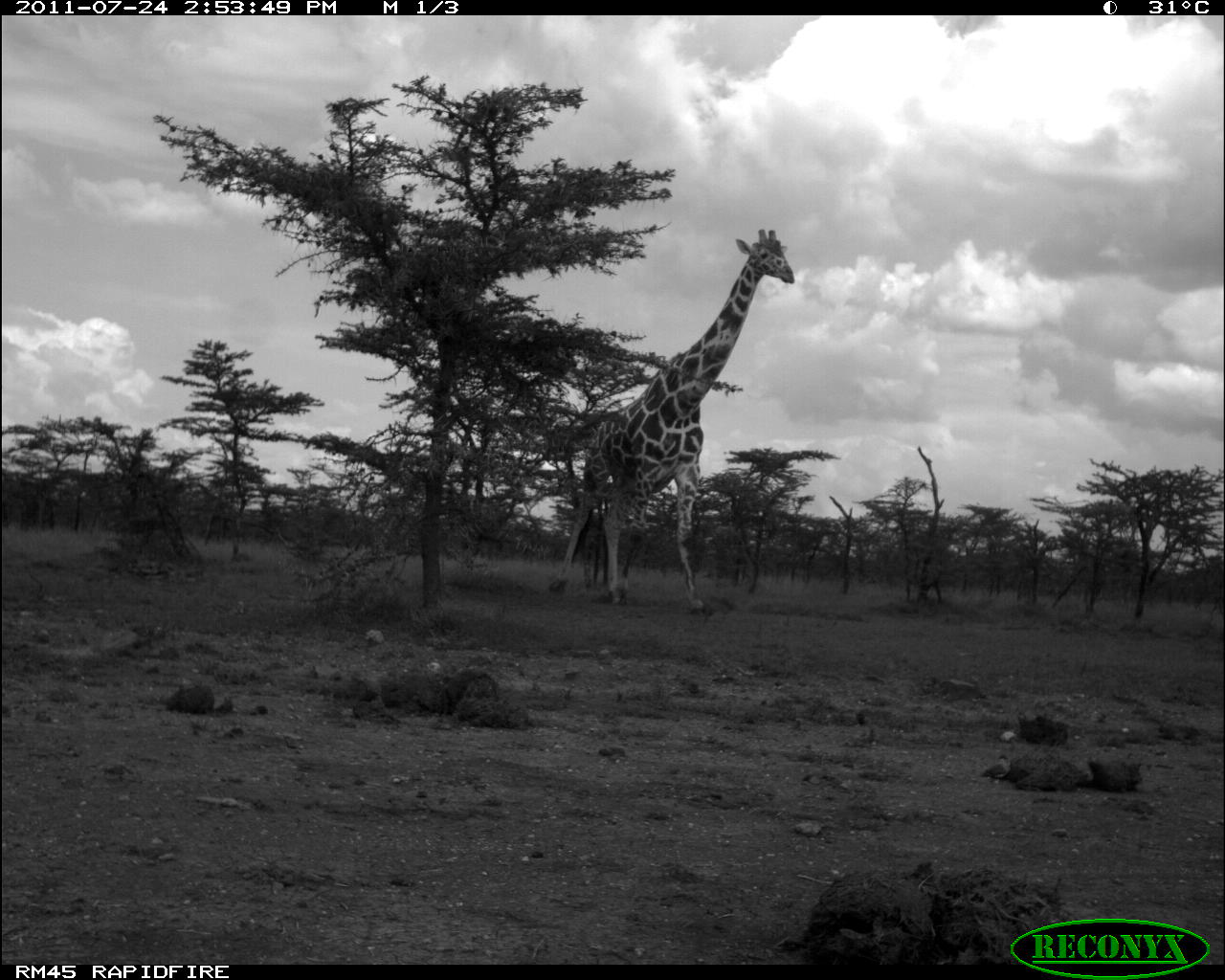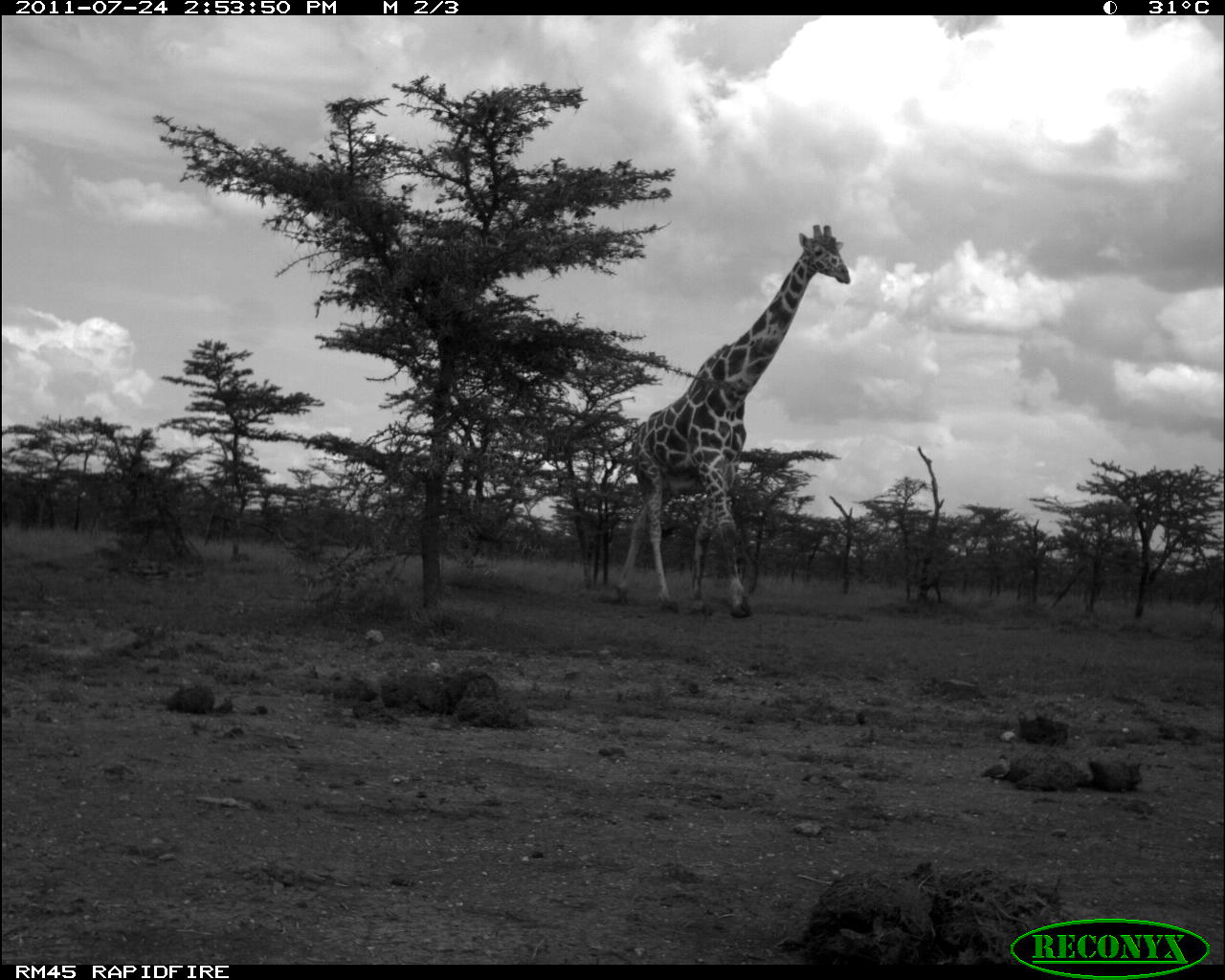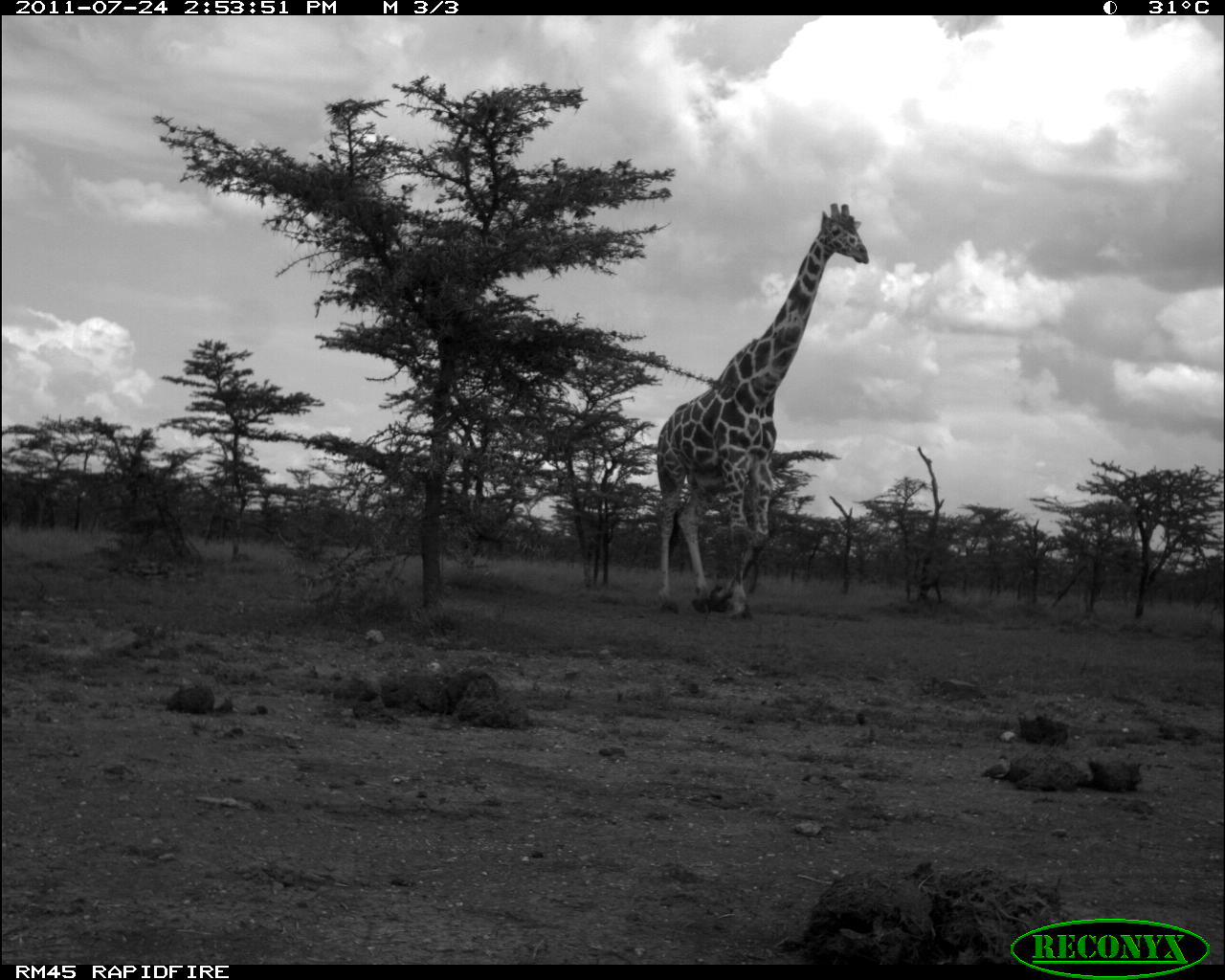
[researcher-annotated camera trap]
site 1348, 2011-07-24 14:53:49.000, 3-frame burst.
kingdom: Animalia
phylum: Chordata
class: Mammalia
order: Artiodactyla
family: Giraffidae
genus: Giraffa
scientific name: Giraffa camelopardalis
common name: giraffe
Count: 1.